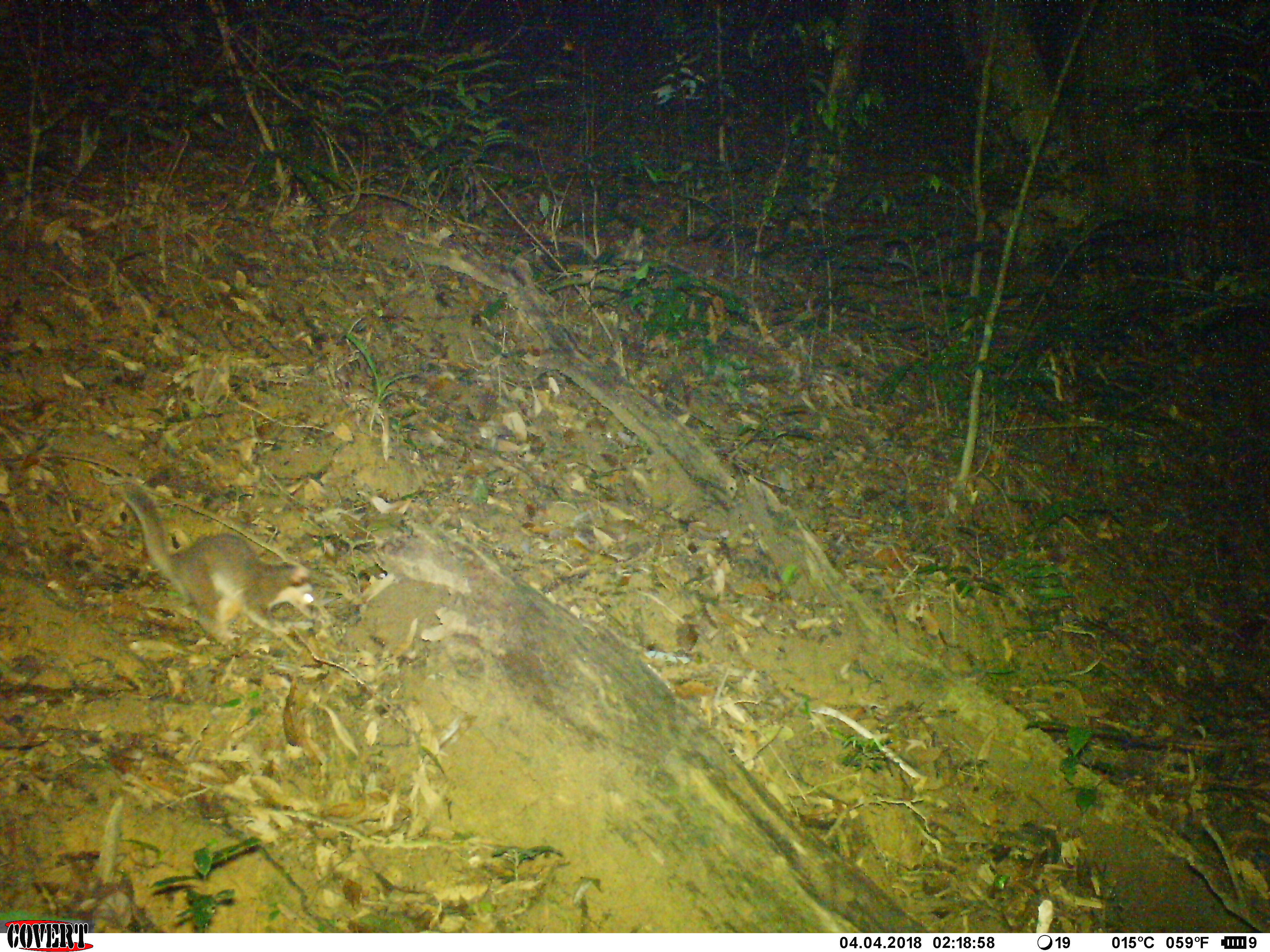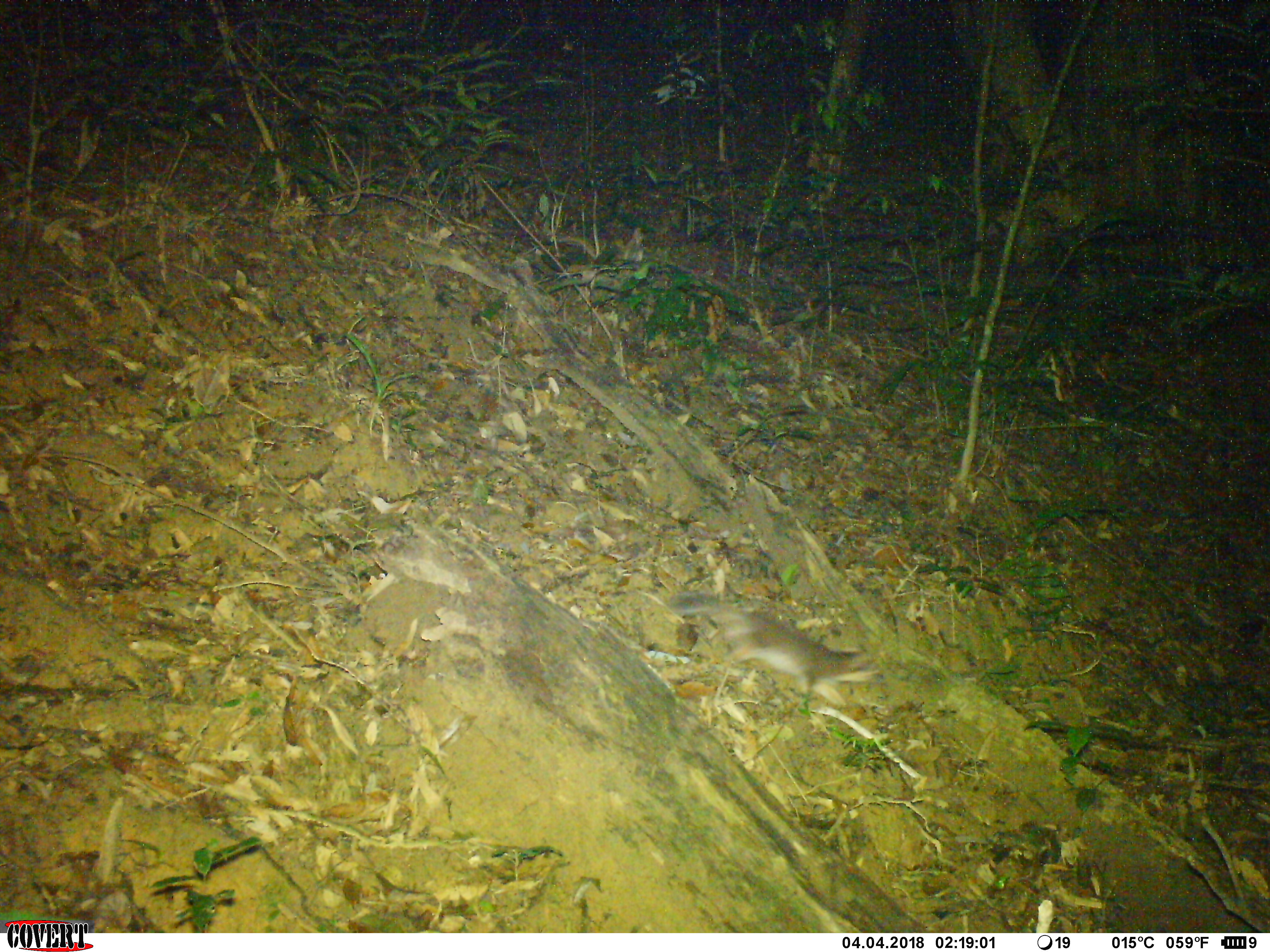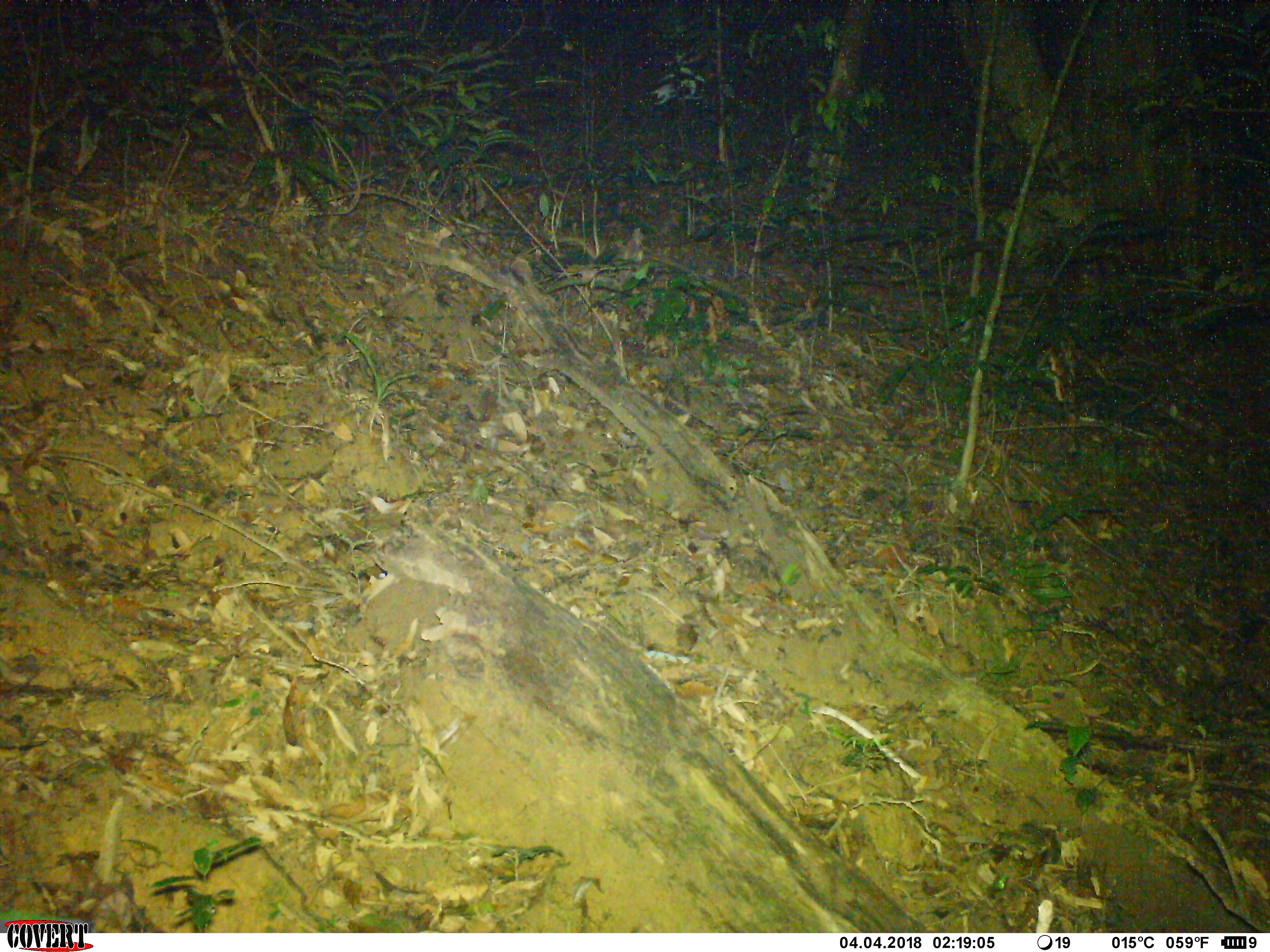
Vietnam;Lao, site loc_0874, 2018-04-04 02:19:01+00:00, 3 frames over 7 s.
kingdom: Animalia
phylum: Chordata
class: Mammalia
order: Carnivora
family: Mustelidae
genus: Melogale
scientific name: Melogale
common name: ferret badger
Ferret badger (Melogale). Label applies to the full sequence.